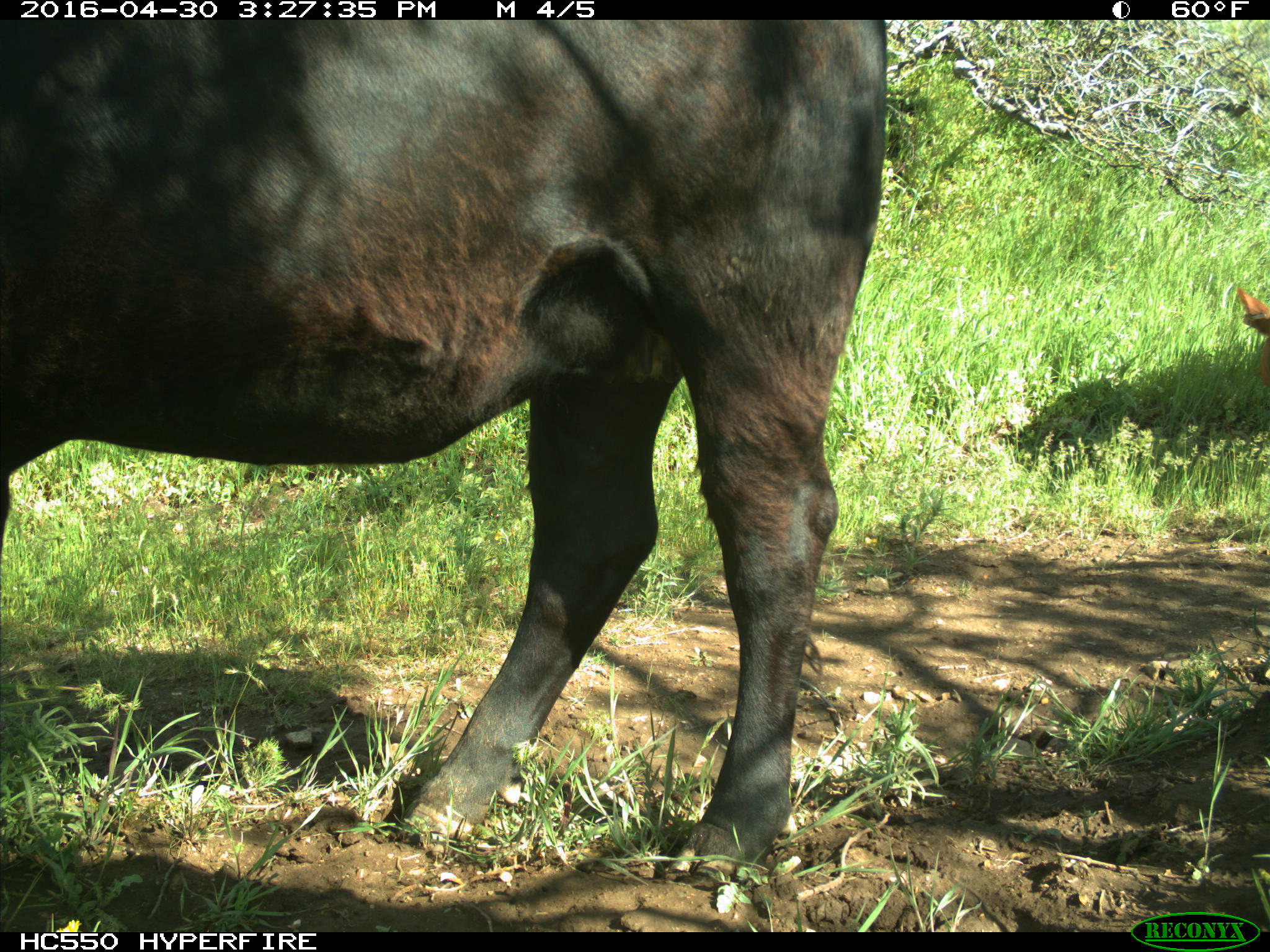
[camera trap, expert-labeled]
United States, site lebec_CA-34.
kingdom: Animalia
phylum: Chordata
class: Mammalia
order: Artiodactyla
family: Bovidae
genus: Bos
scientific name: Bos taurus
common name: domestic cow